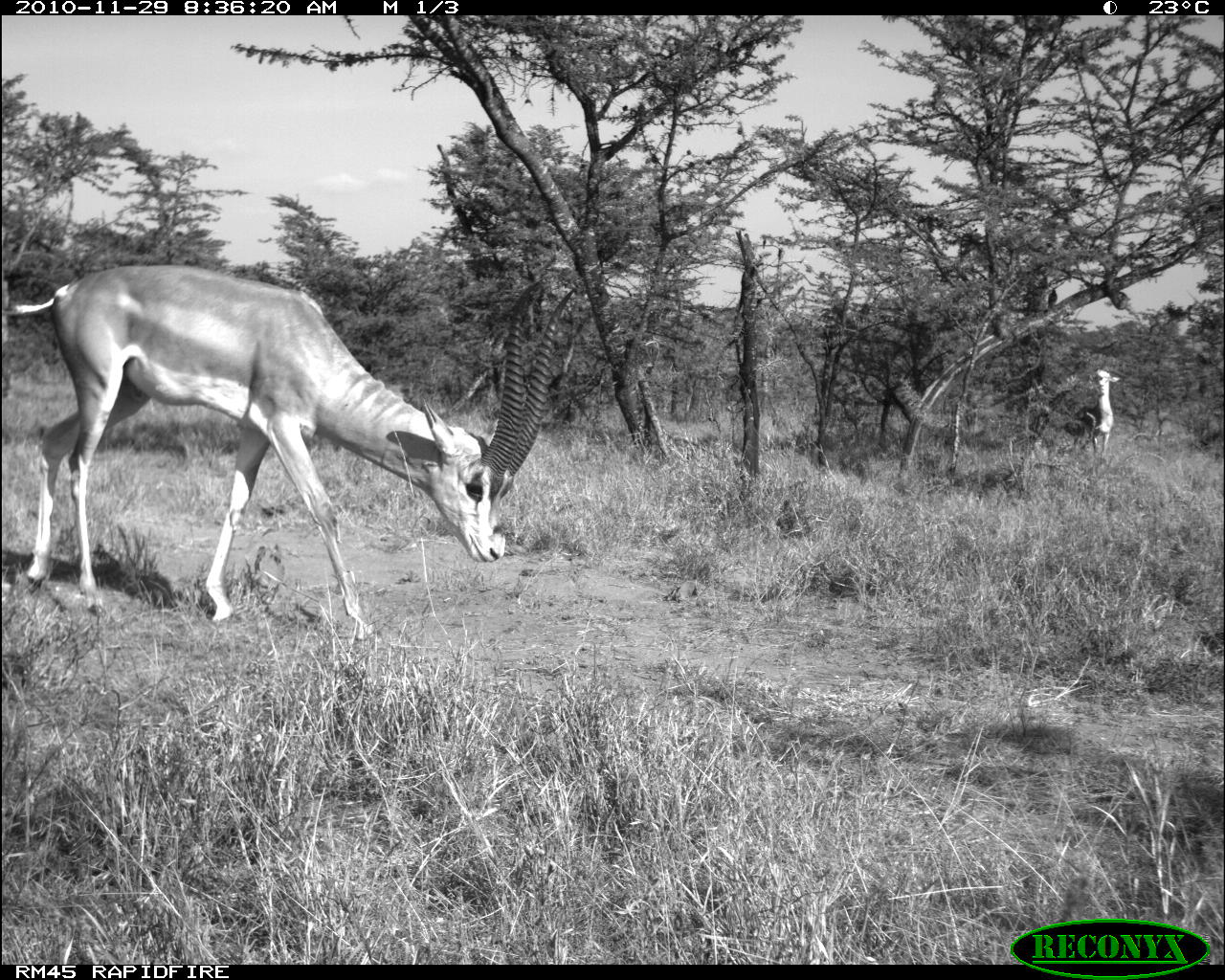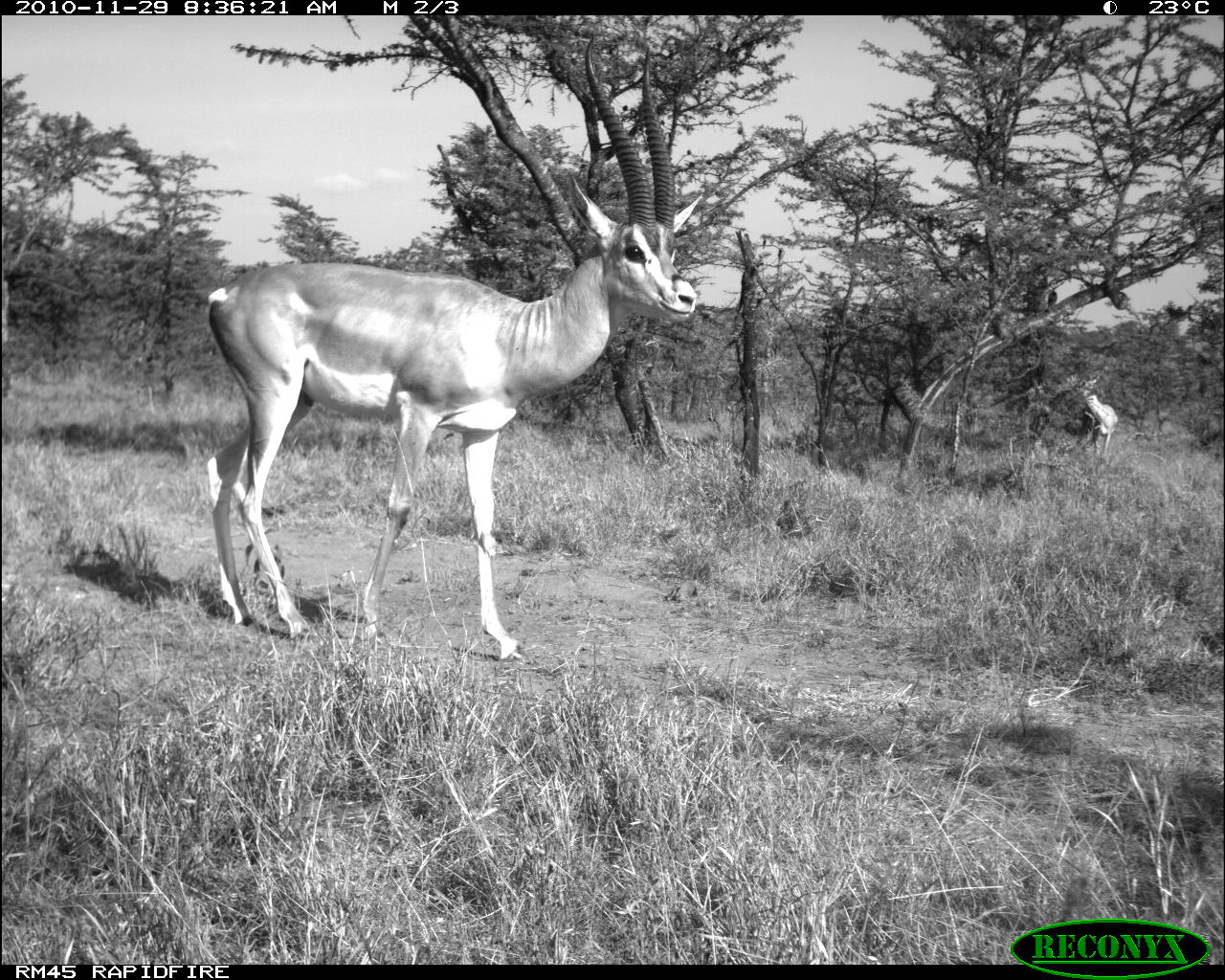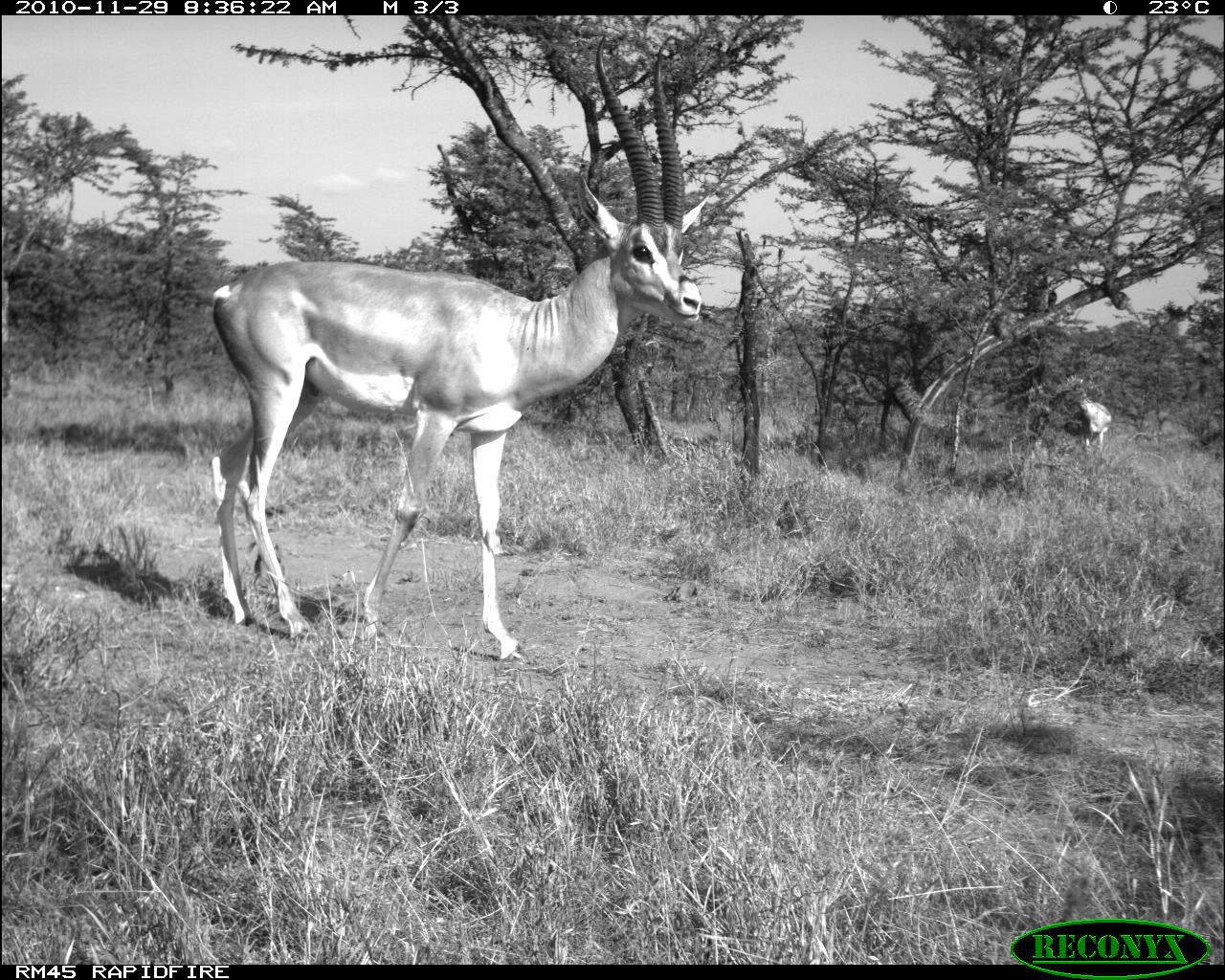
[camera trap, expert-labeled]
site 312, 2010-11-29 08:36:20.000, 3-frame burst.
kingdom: Animalia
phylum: Chordata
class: Mammalia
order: Artiodactyla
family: Bovidae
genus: Nanger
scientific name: Nanger granti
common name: grant's gazelle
Nanger granti (grant's gazelle), count 2.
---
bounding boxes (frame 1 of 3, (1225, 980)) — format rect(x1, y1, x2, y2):
nanger granti: rect(5, 261, 578, 626); rect(1060, 366, 1120, 455)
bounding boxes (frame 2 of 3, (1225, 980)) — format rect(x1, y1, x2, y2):
nanger granti: rect(204, 34, 698, 663); rect(1065, 378, 1118, 457)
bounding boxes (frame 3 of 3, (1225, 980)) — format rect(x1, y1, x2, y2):
nanger granti: rect(209, 31, 709, 663); rect(1066, 376, 1111, 453)